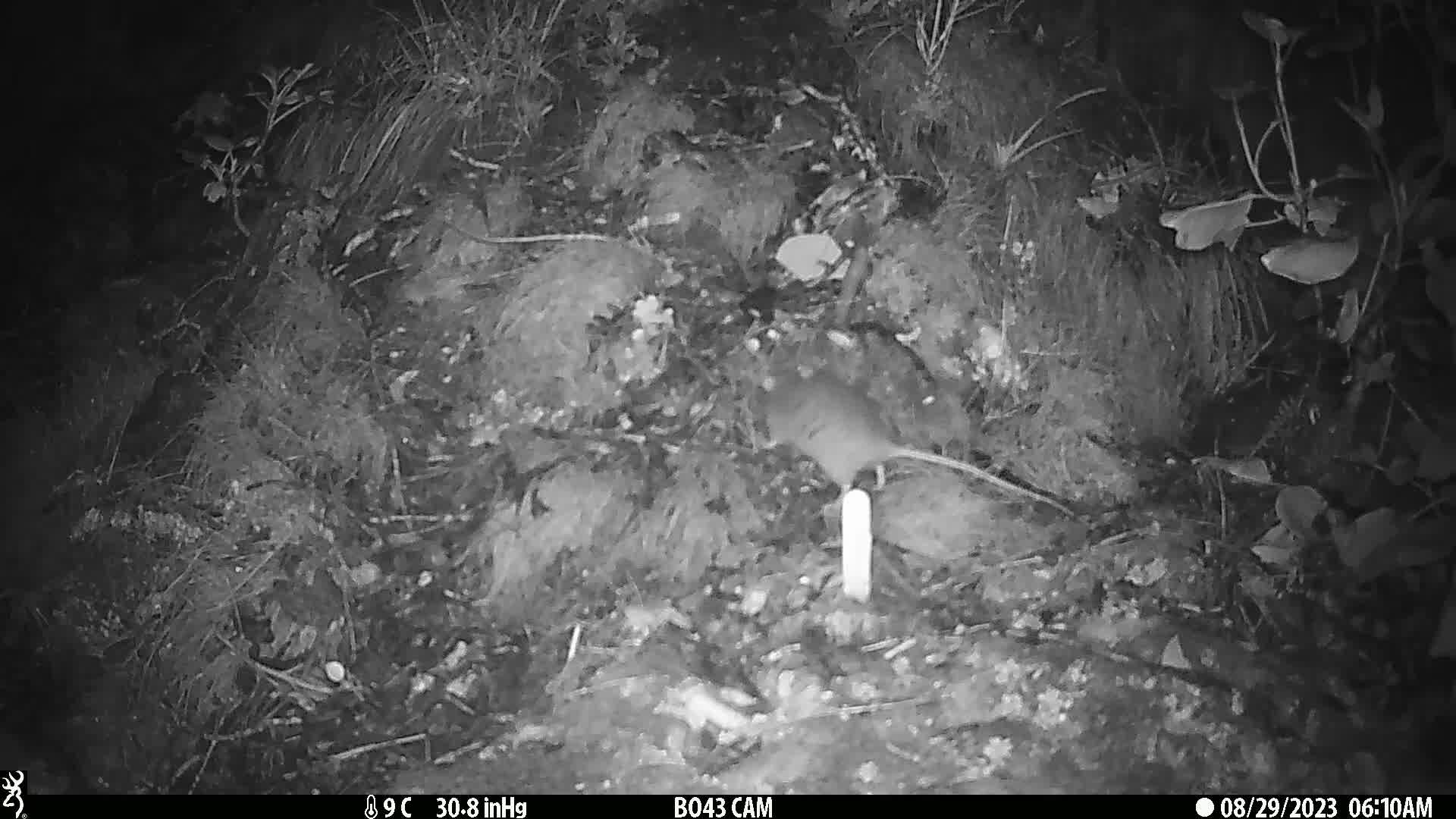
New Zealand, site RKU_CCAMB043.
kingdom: Animalia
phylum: Chordata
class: Mammalia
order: Rodentia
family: Muridae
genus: Rattus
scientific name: Rattus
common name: rat